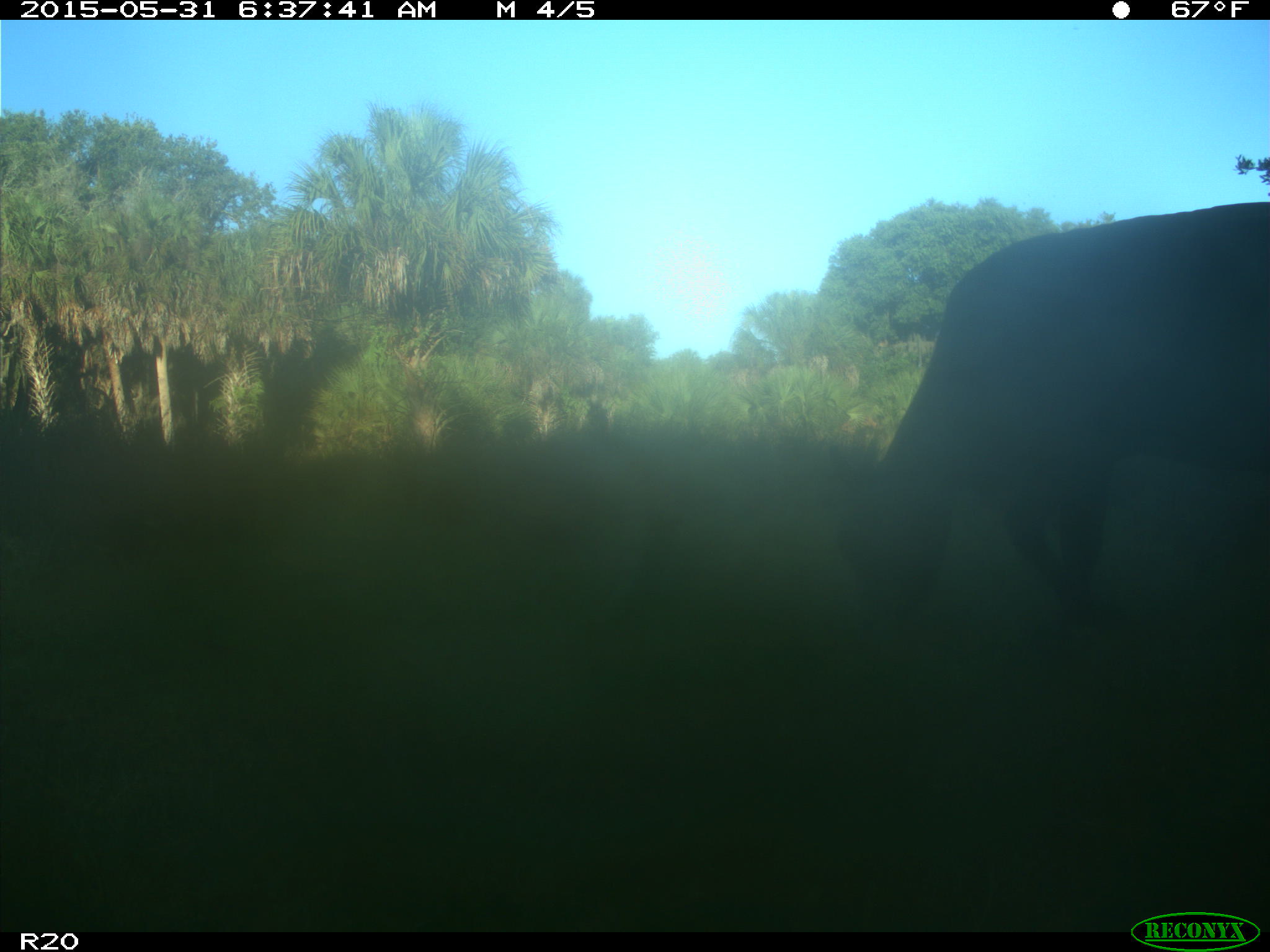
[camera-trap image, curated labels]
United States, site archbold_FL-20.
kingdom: Animalia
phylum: Chordata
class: Mammalia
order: Artiodactyla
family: Bovidae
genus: Bos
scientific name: Bos taurus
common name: domestic cow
Bos taurus (domestic cow).